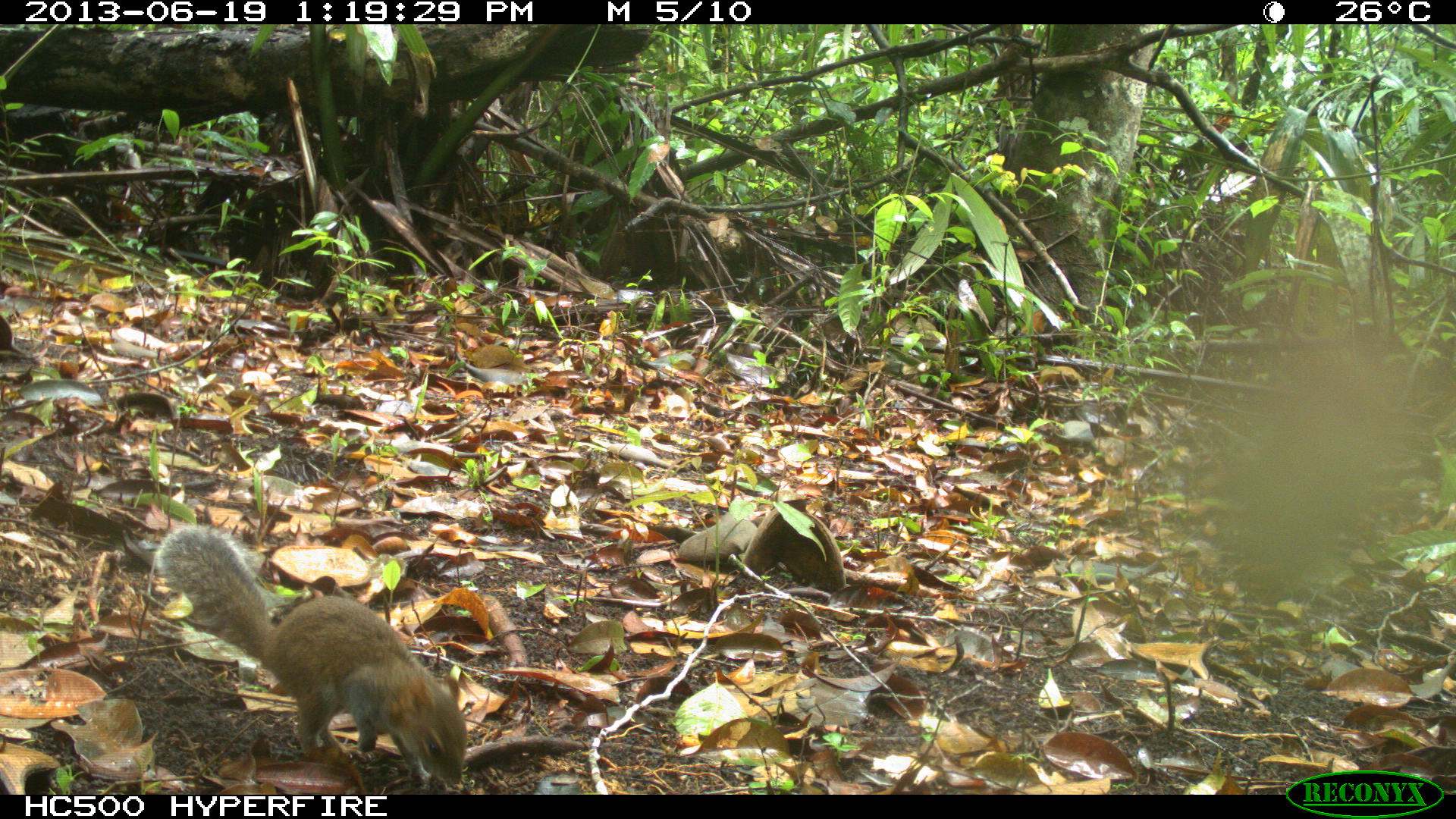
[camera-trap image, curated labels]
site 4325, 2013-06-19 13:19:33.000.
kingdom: Animalia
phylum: Chordata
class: Mammalia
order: Rodentia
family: Sciuridae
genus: Sciurus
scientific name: Sciurus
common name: squirrel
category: sciurus sp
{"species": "sciurus sp (squirrel) (Sciurus)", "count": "1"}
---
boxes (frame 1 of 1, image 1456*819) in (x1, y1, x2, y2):
sciurus sp: (157, 523, 469, 787)